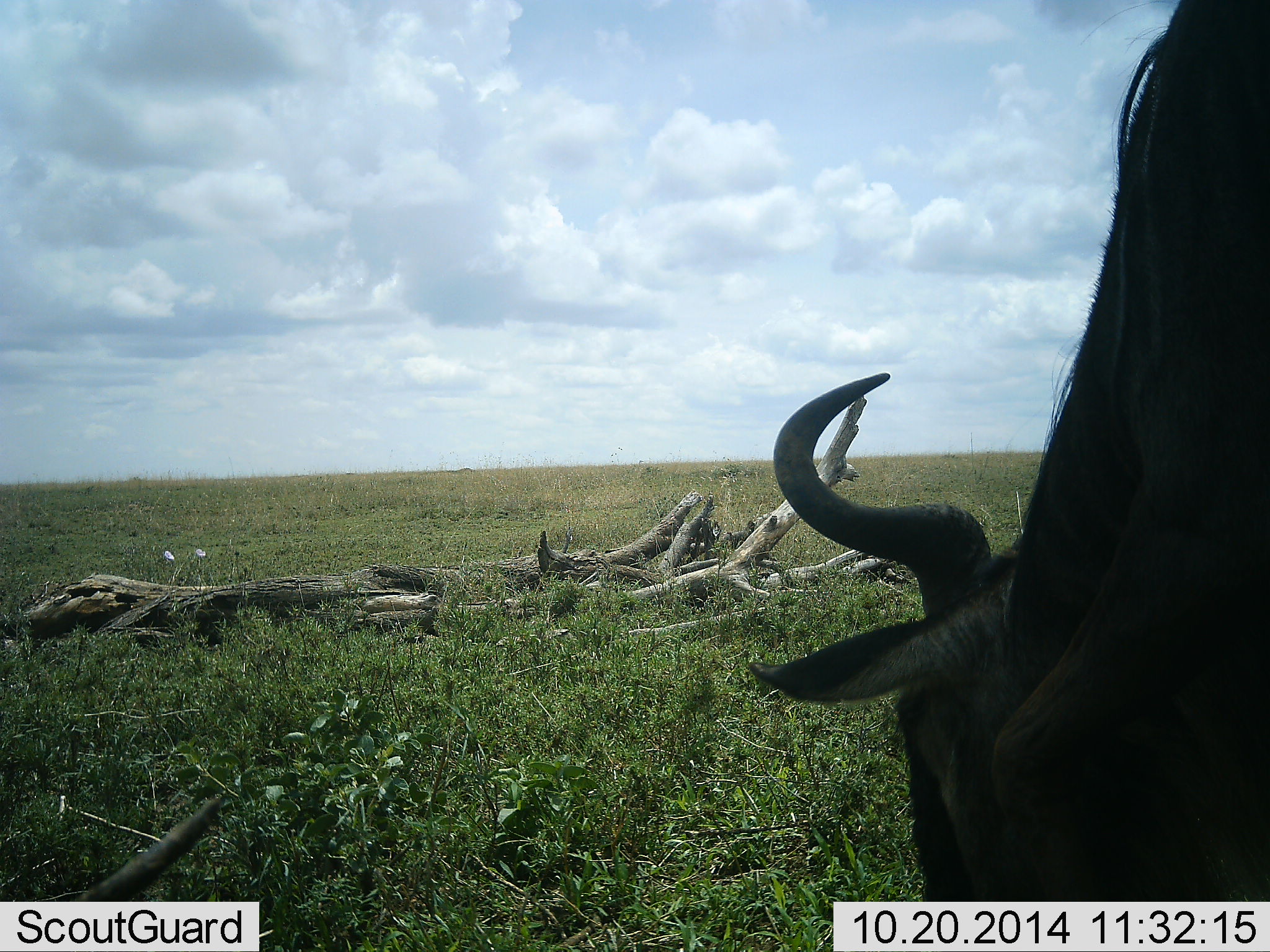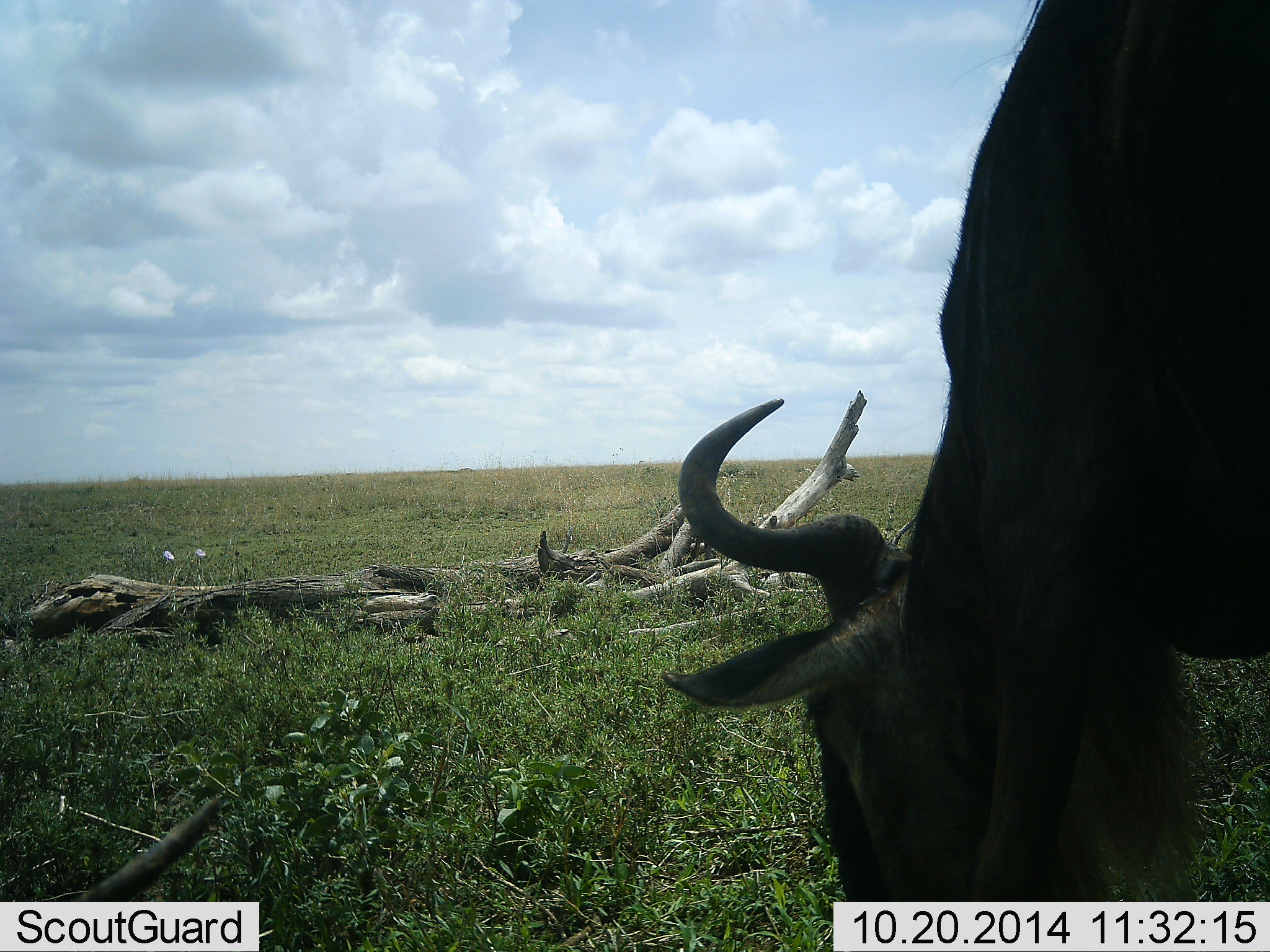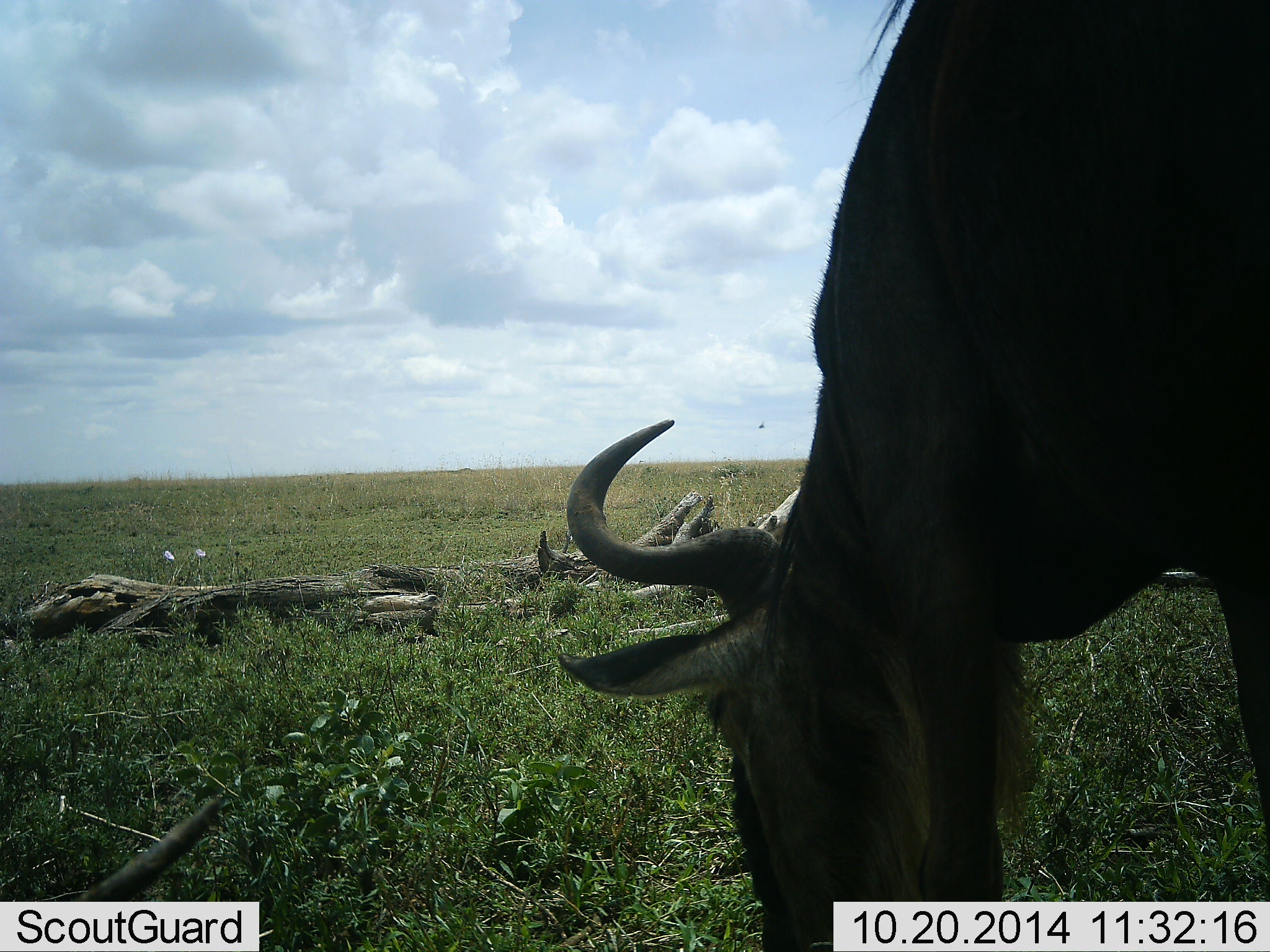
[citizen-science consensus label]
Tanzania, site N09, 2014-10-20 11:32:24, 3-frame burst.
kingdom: Animalia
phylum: Chordata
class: Mammalia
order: Artiodactyla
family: Bovidae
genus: Connochaetes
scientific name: Connochaetes taurinus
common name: blue wildebeest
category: wildebeest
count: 1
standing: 0%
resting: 0%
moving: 0%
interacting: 0%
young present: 0%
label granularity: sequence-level